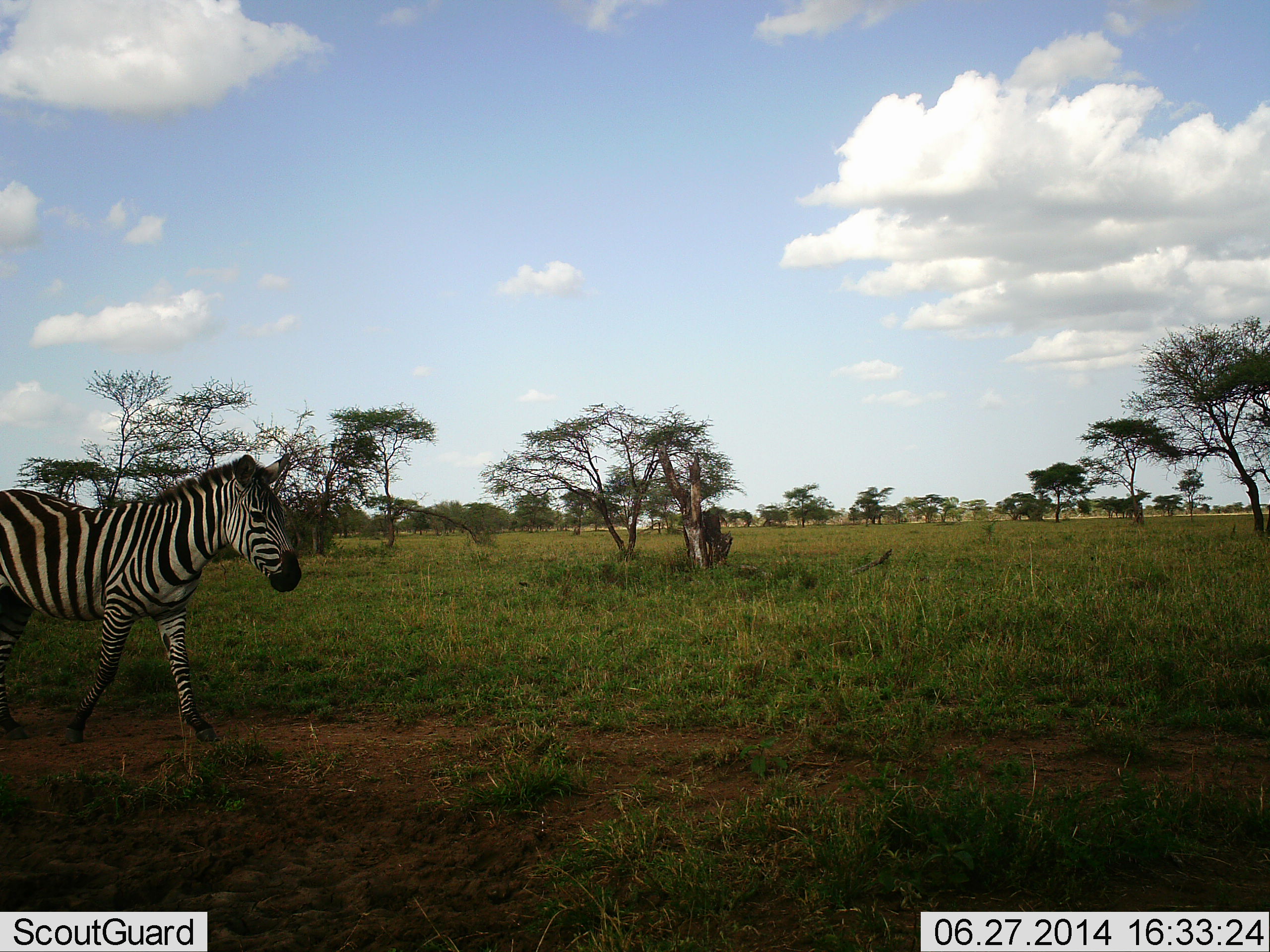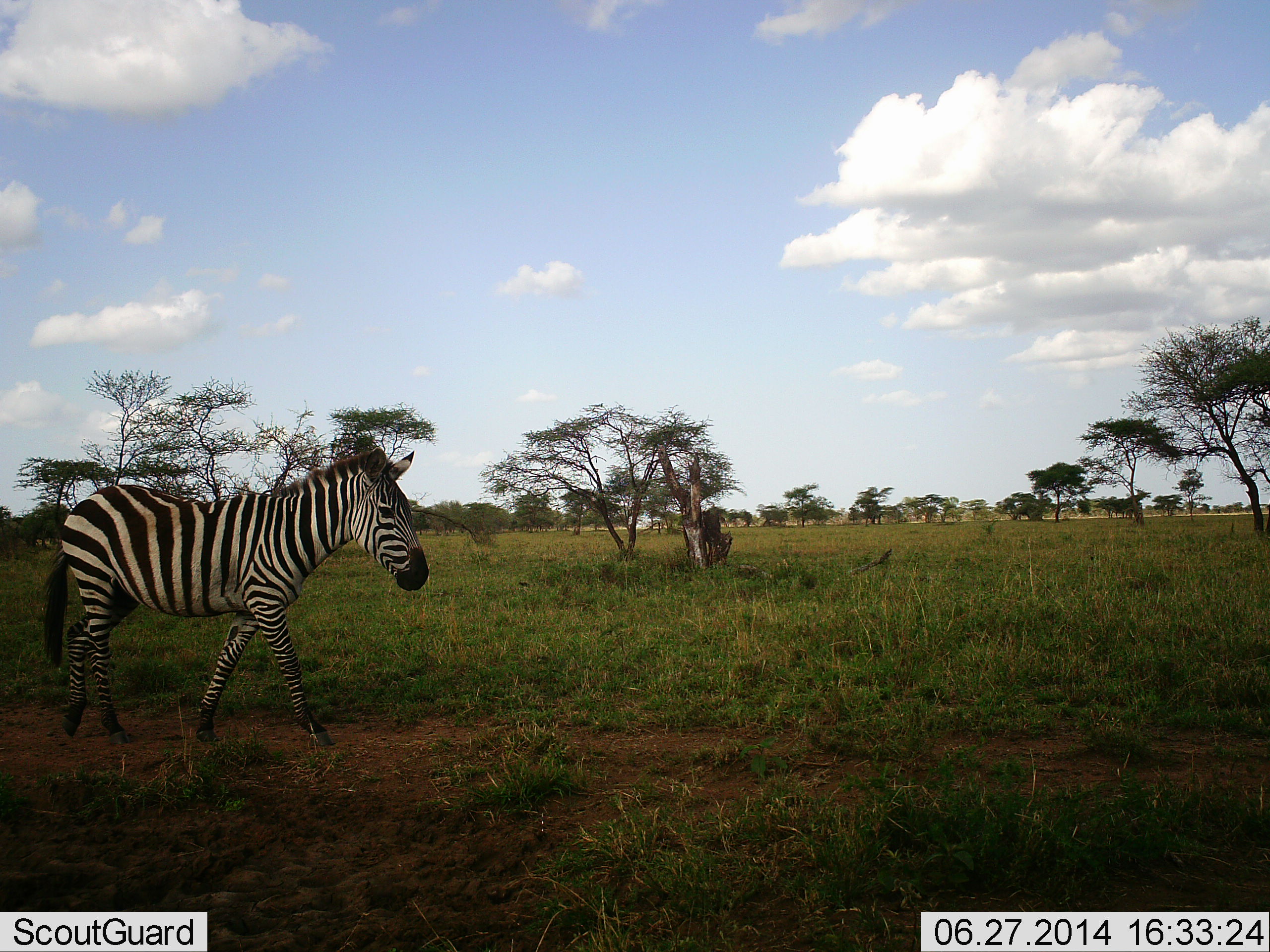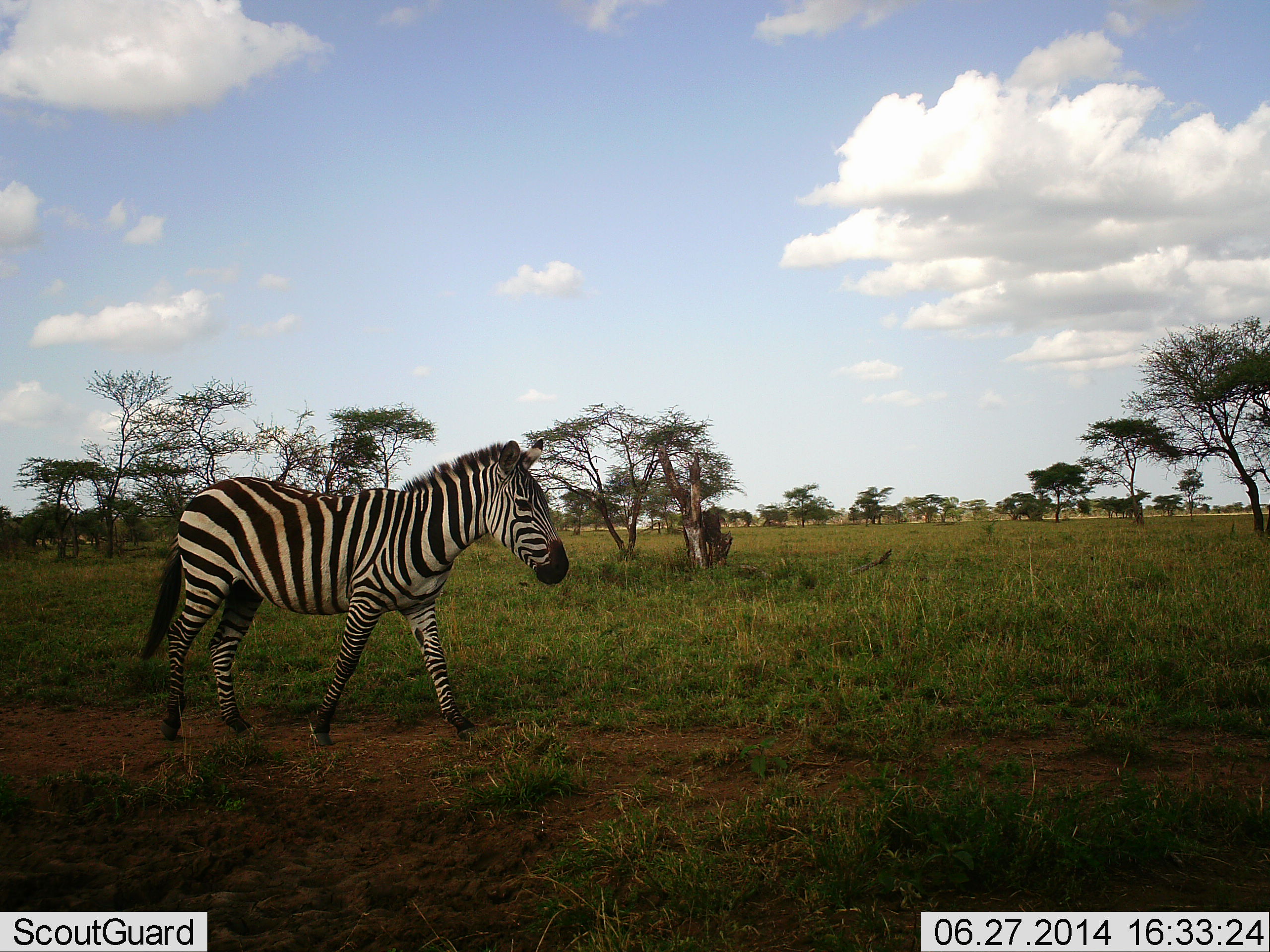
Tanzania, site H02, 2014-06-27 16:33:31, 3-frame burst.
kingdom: Animalia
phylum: Chordata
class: Mammalia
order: Perissodactyla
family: Equidae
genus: Equus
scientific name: Equus quagga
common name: plains zebra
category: zebra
Zebra (plains zebra) (Equus quagga), count 1. Behavior (volunteer vote fractions): standing 10%, resting 0%, moving 90%, interacting 0%. Young present (vote fraction): 0%. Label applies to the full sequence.